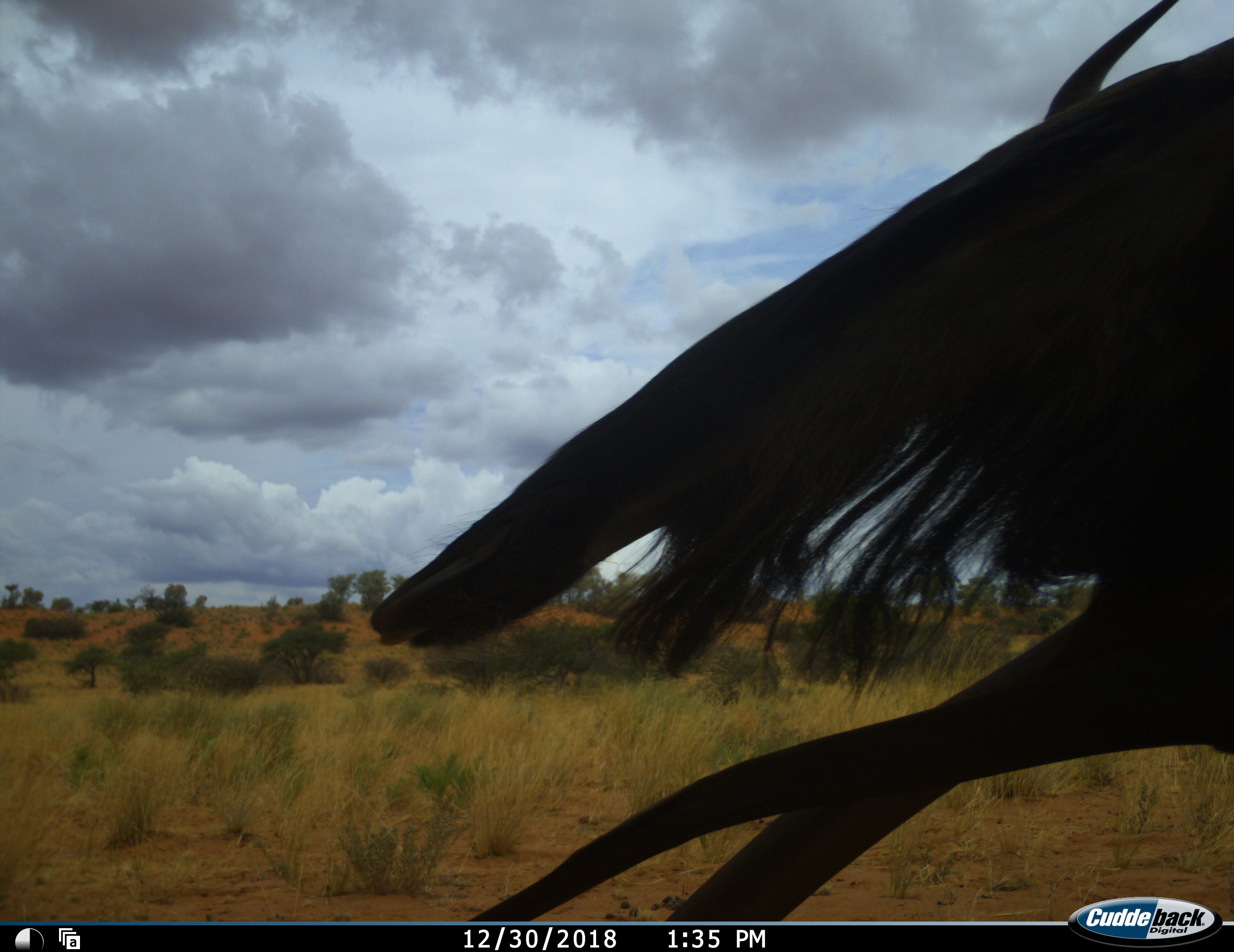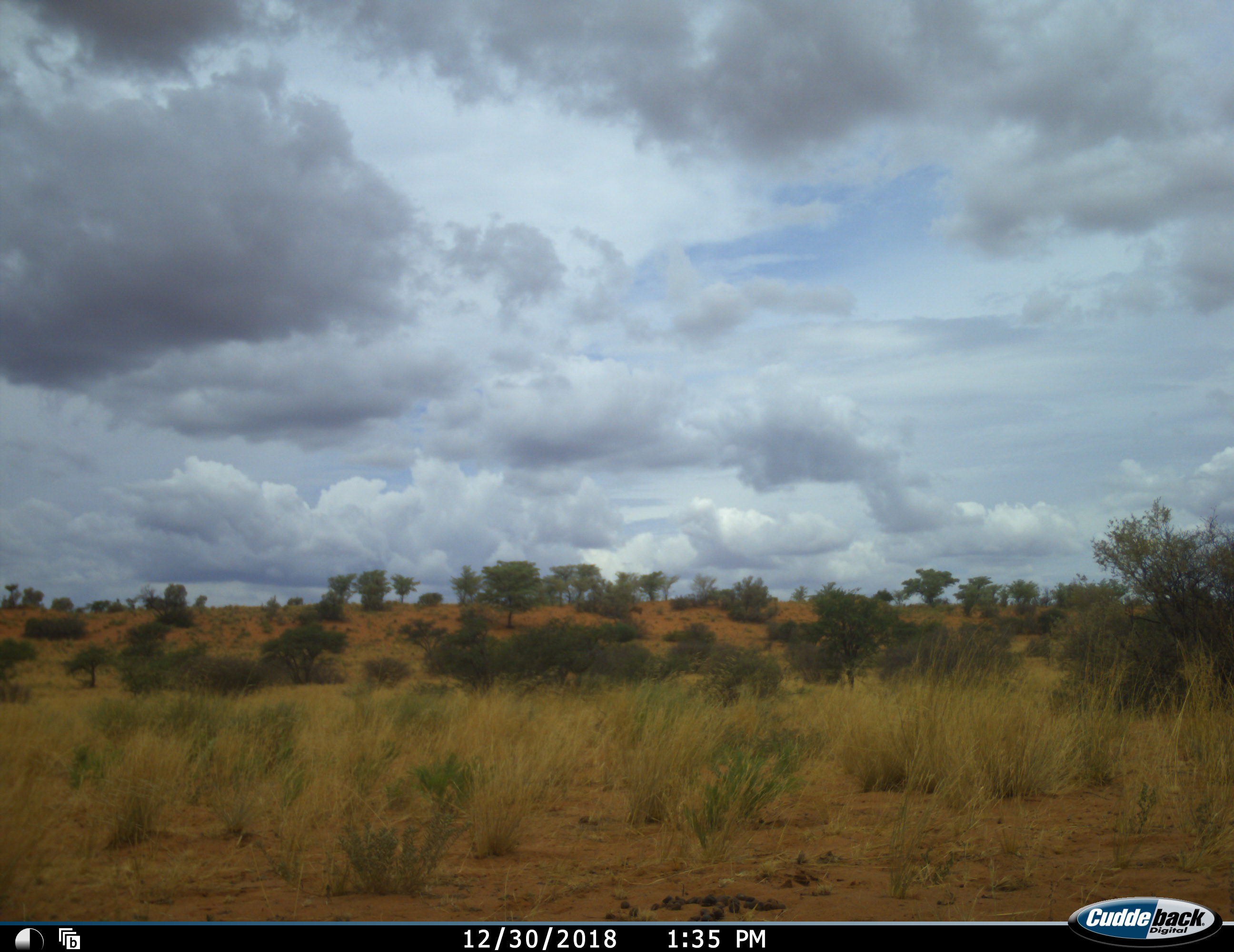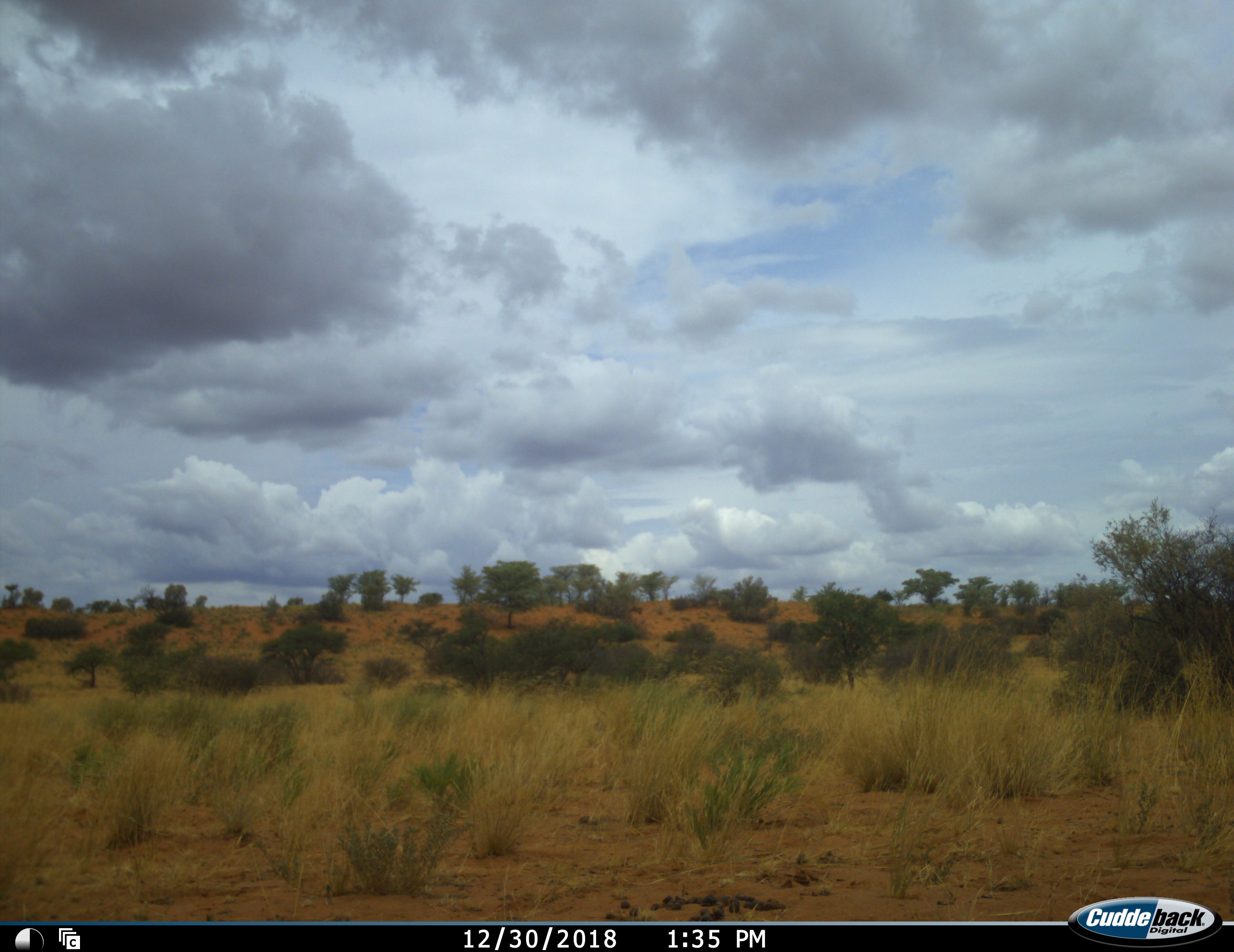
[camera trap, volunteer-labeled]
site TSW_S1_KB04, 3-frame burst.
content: unidentified animal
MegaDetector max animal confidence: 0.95